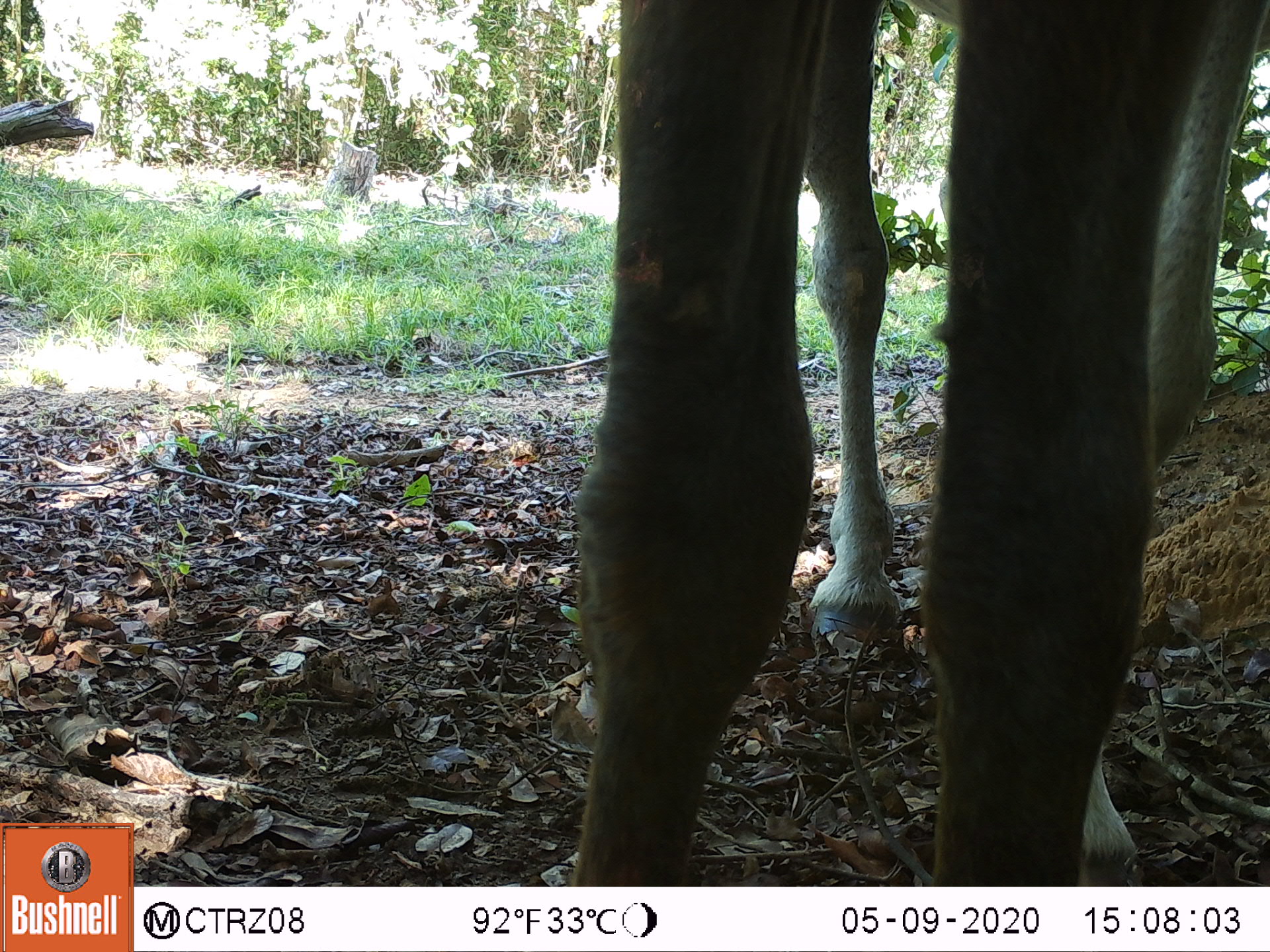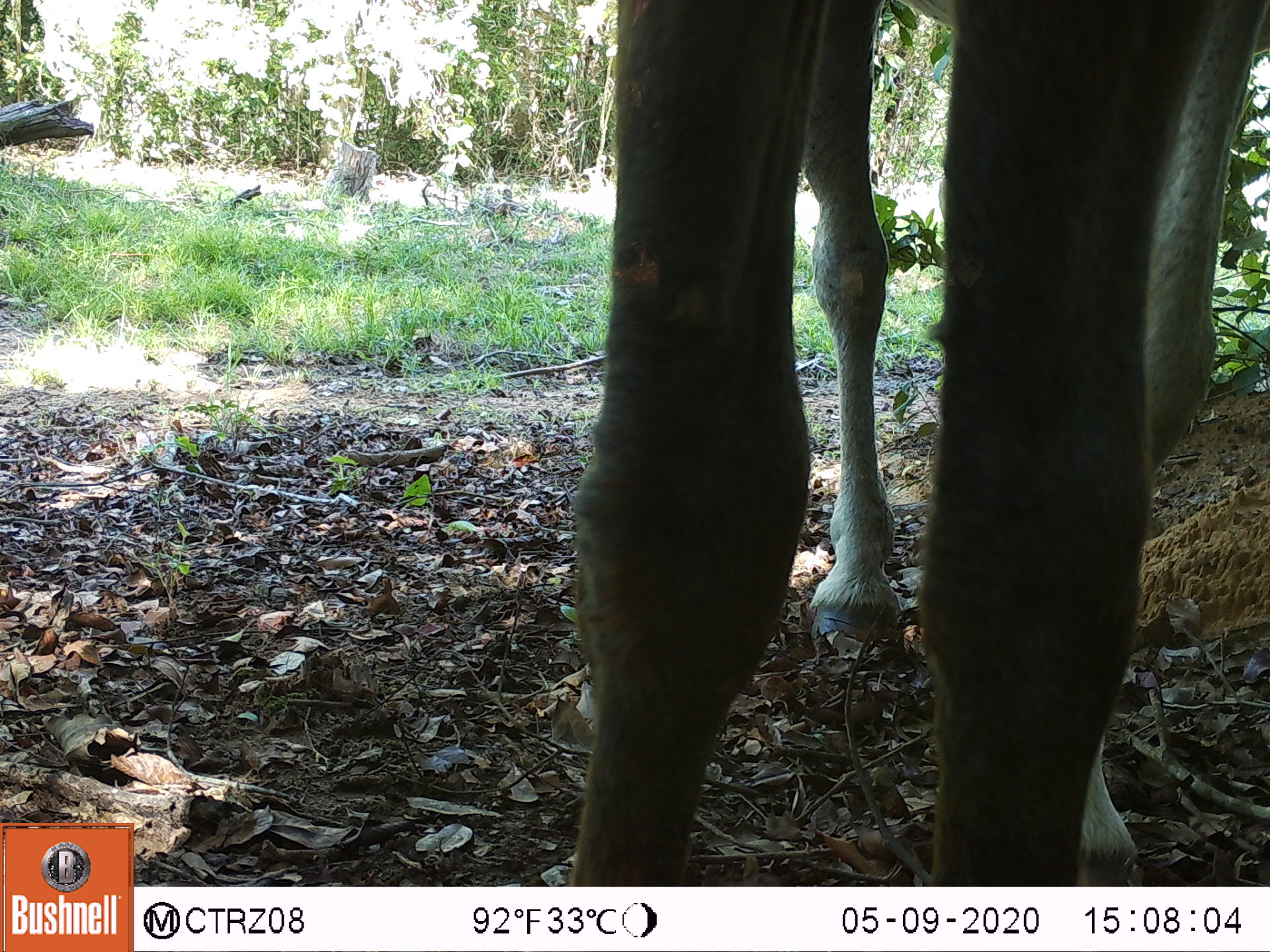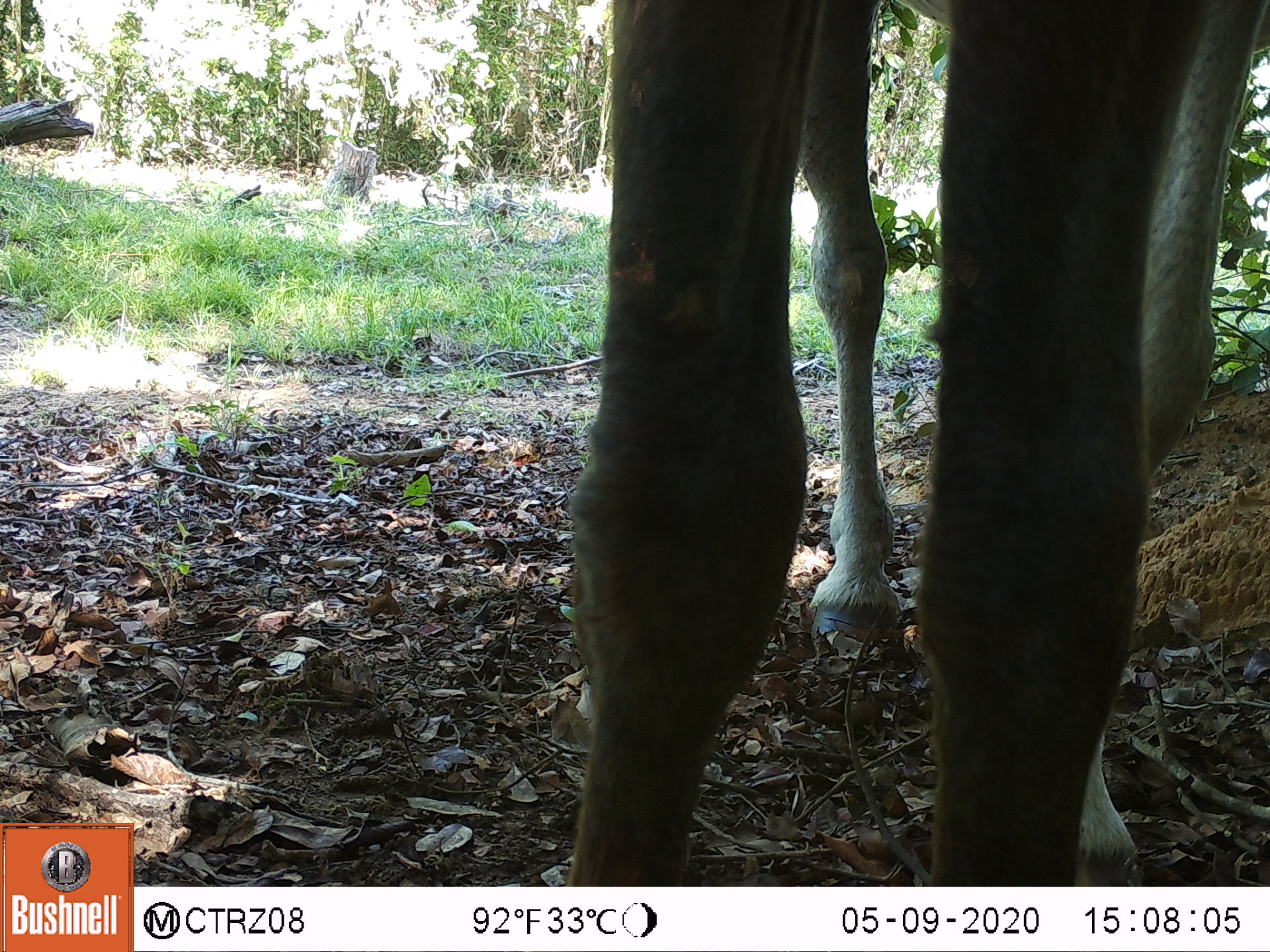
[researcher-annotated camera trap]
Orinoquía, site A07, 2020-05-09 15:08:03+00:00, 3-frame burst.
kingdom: Animalia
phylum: Chordata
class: Mammalia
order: Perissodactyla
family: Equidae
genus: Equus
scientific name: Equus caballus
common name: domestic horse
Domestic horse (Equus caballus).